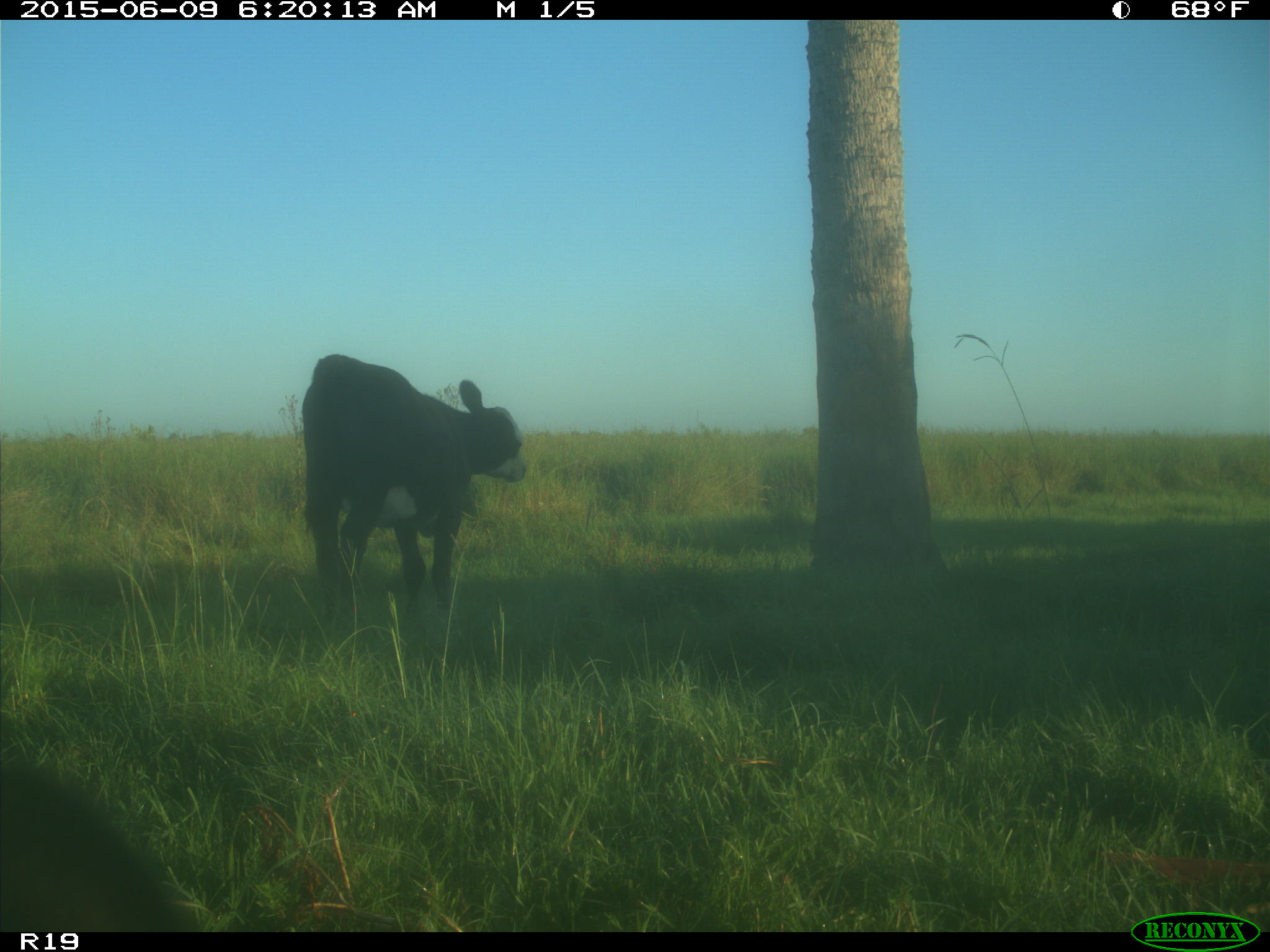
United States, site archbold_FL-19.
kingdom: Animalia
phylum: Chordata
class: Mammalia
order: Artiodactyla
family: Bovidae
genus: Bos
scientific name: Bos taurus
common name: domestic cow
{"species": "Bos taurus (domestic cow)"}